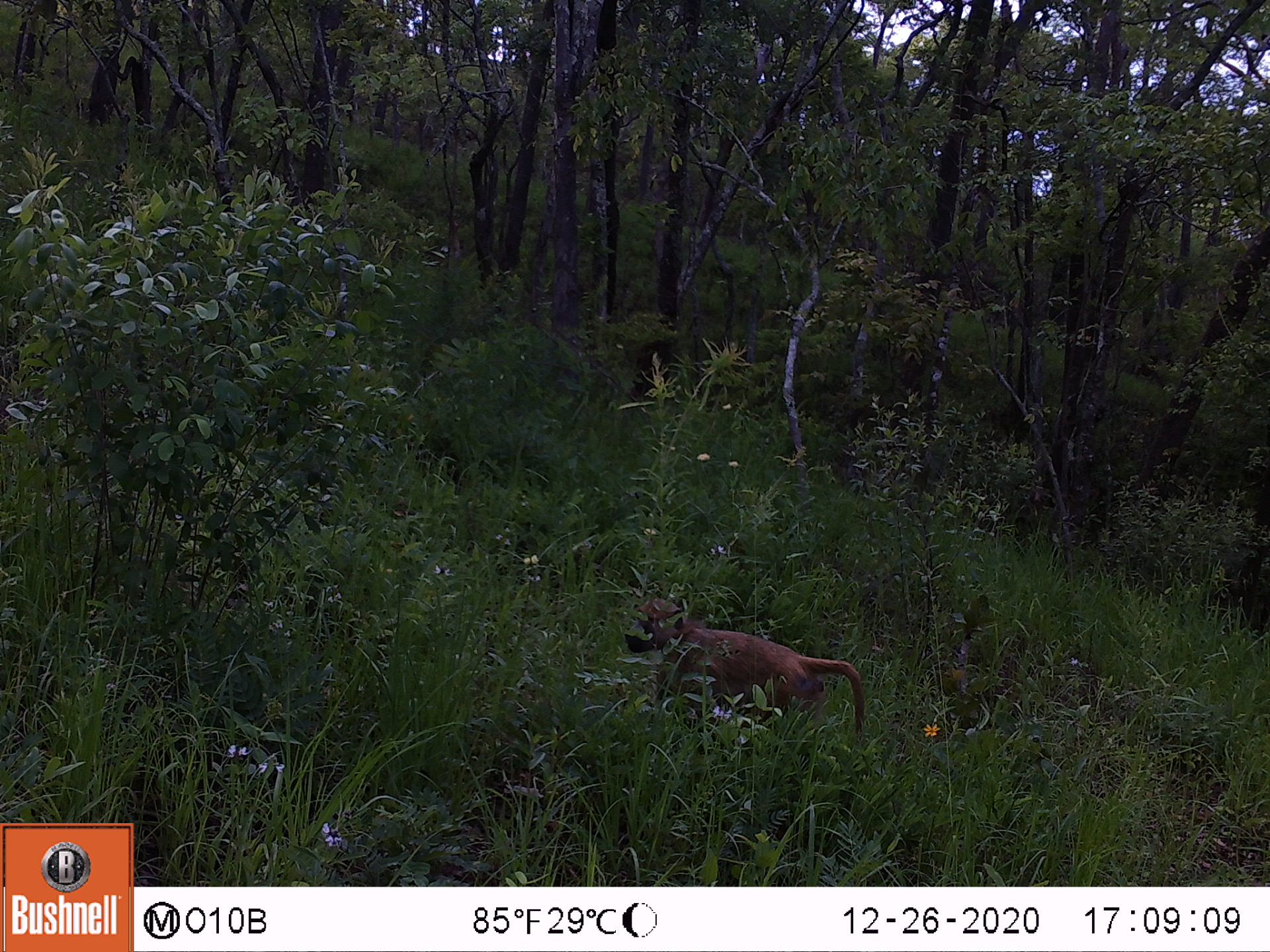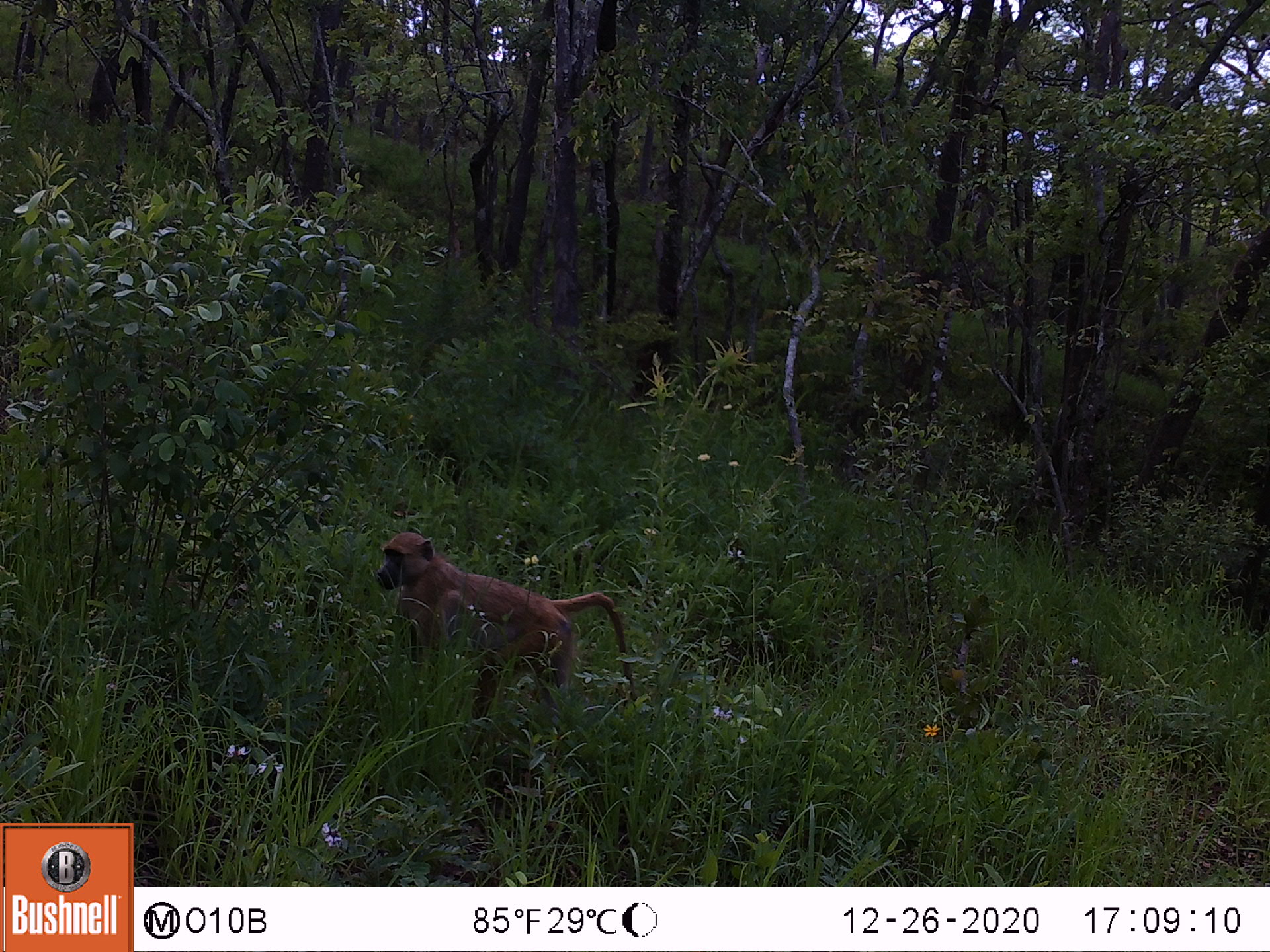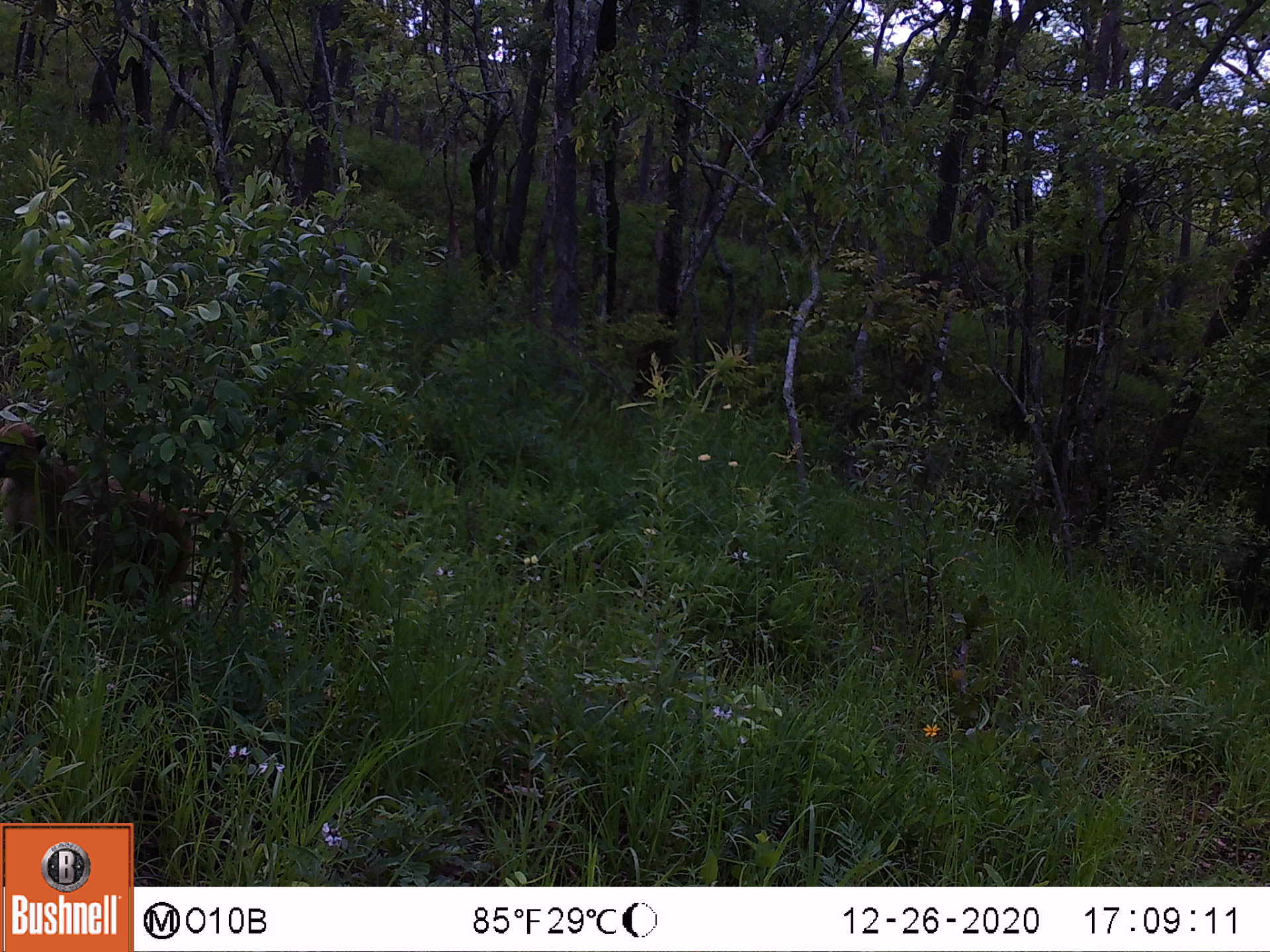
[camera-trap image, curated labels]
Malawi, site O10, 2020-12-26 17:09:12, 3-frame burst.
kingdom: Animalia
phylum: Chordata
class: Mammalia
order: Primates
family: Cercopithecidae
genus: Papio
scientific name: Papio cynocephalus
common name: yellow baboon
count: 1